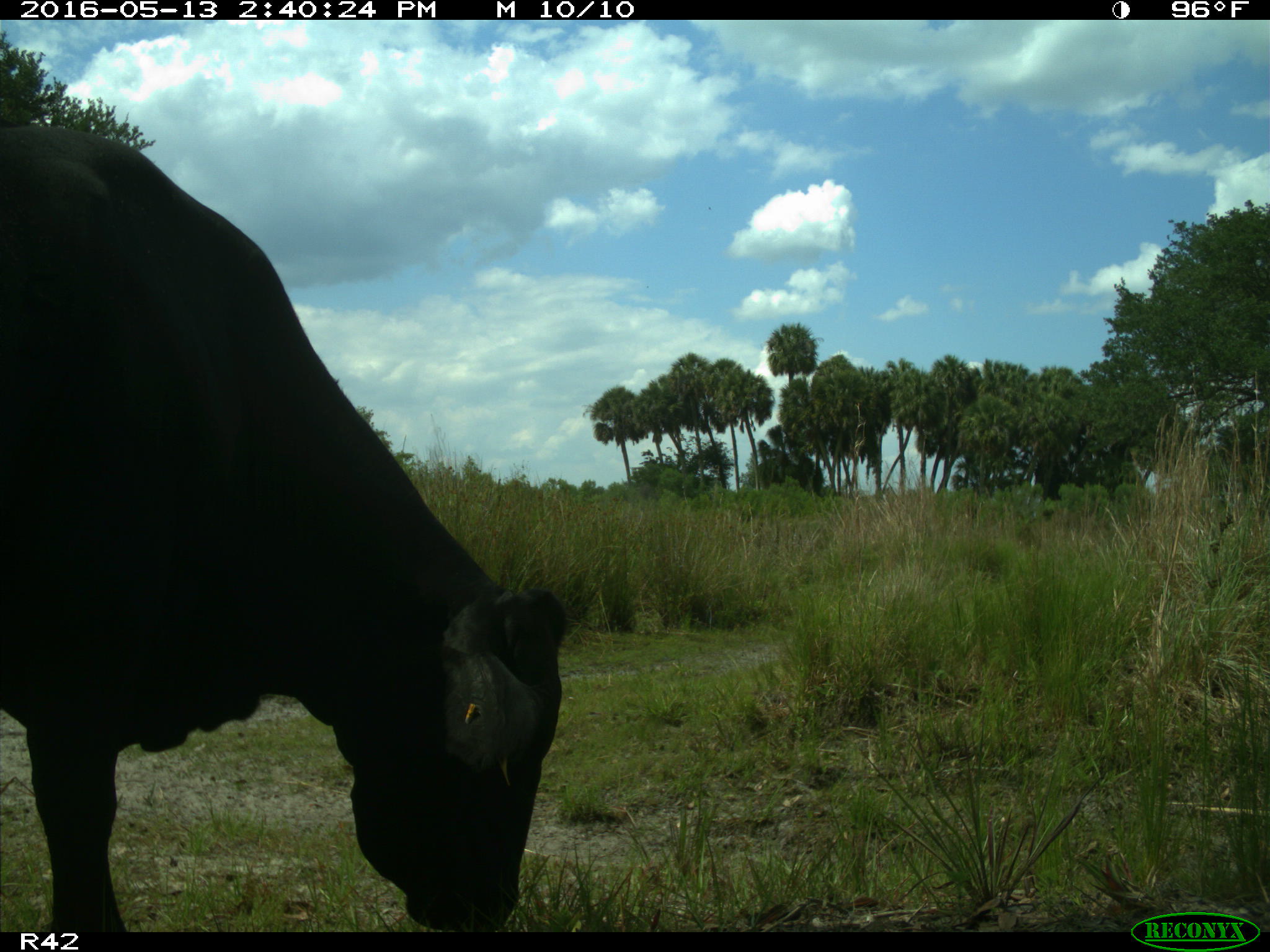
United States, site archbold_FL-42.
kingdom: Animalia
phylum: Chordata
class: Mammalia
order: Artiodactyla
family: Bovidae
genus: Bos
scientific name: Bos taurus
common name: domestic cow